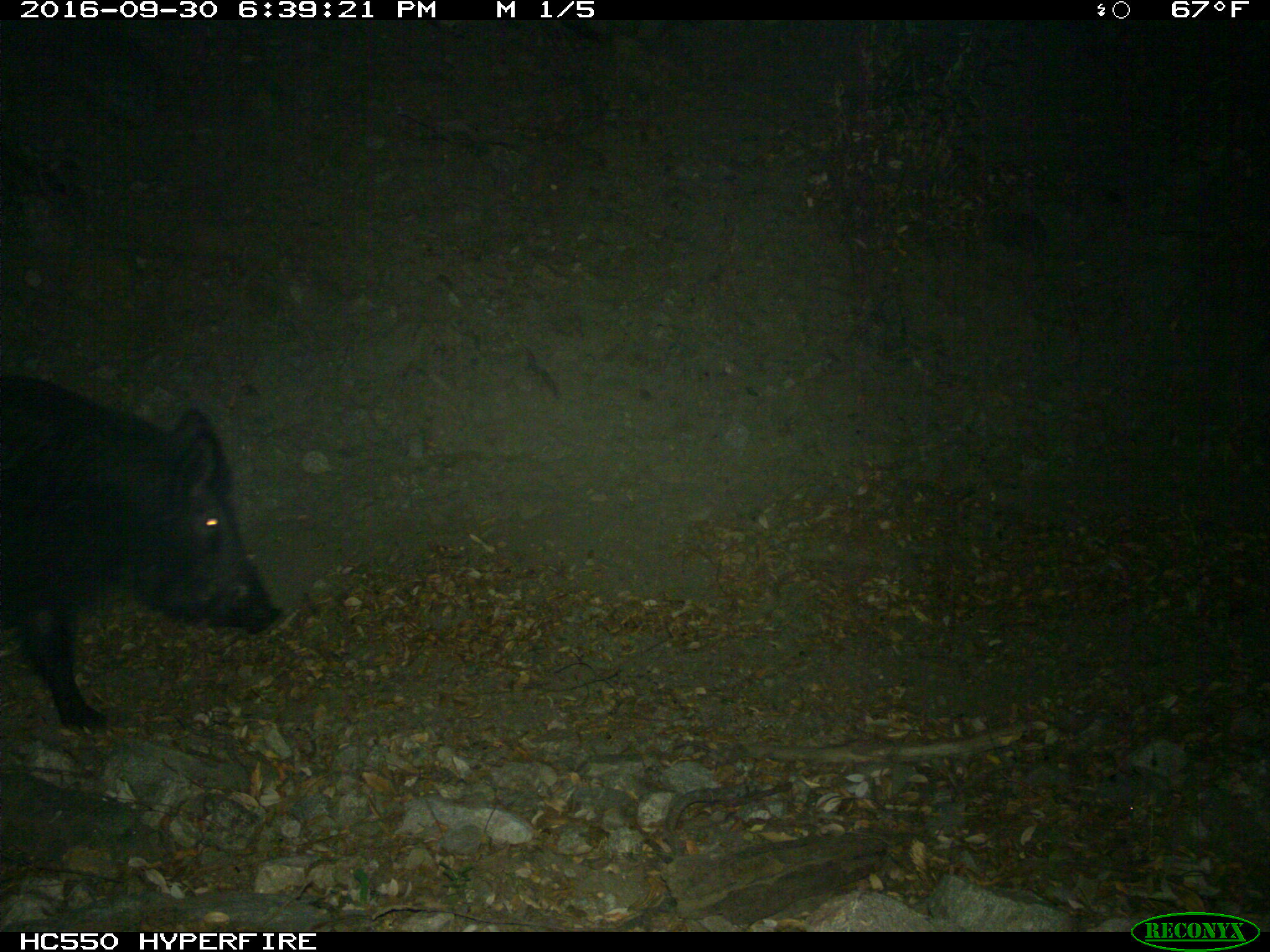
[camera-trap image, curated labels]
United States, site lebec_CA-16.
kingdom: Animalia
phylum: Chordata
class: Mammalia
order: Artiodactyla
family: Suidae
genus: Sus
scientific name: Sus scrofa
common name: wild boar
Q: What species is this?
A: Sus scrofa (wild boar).